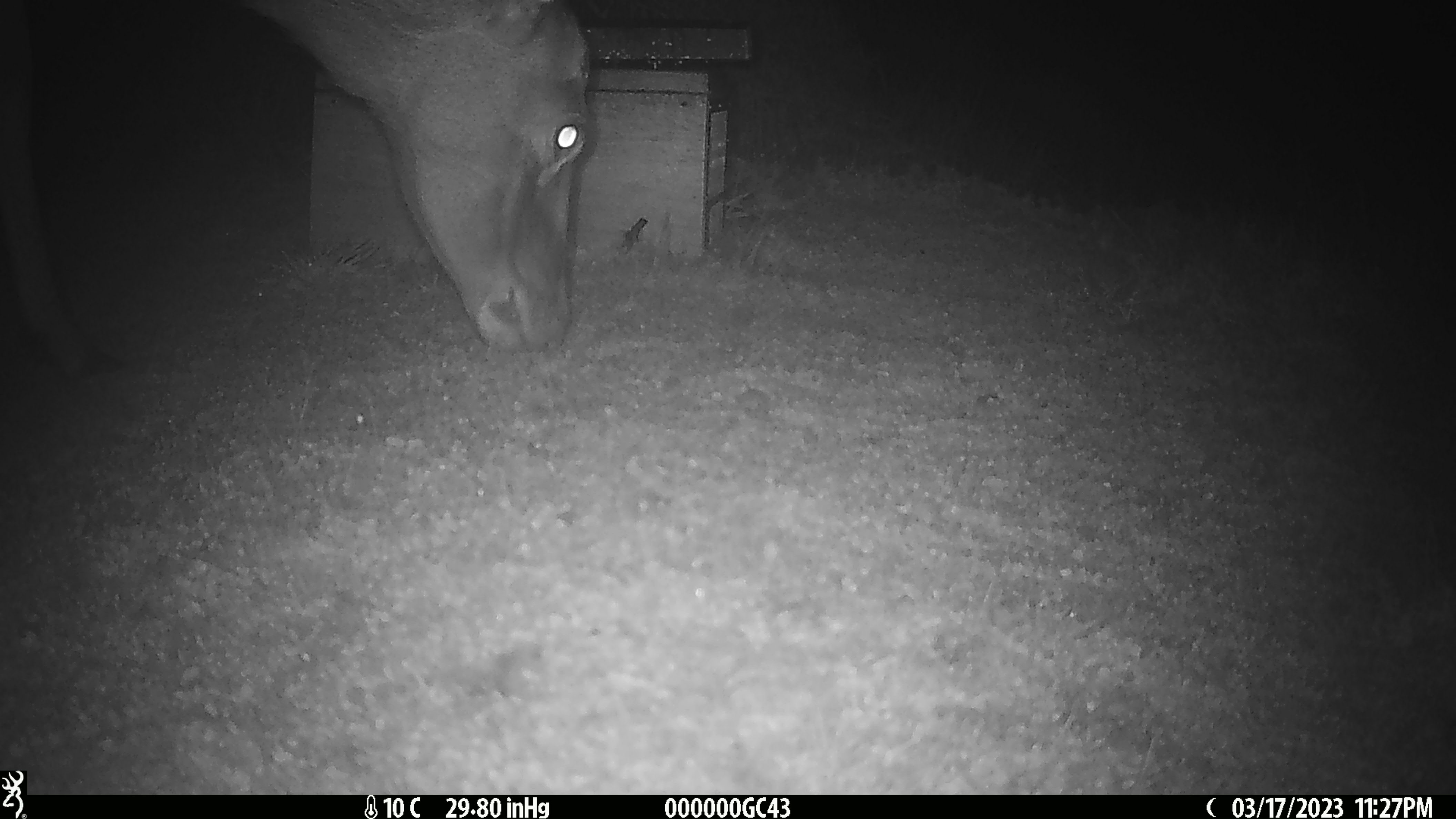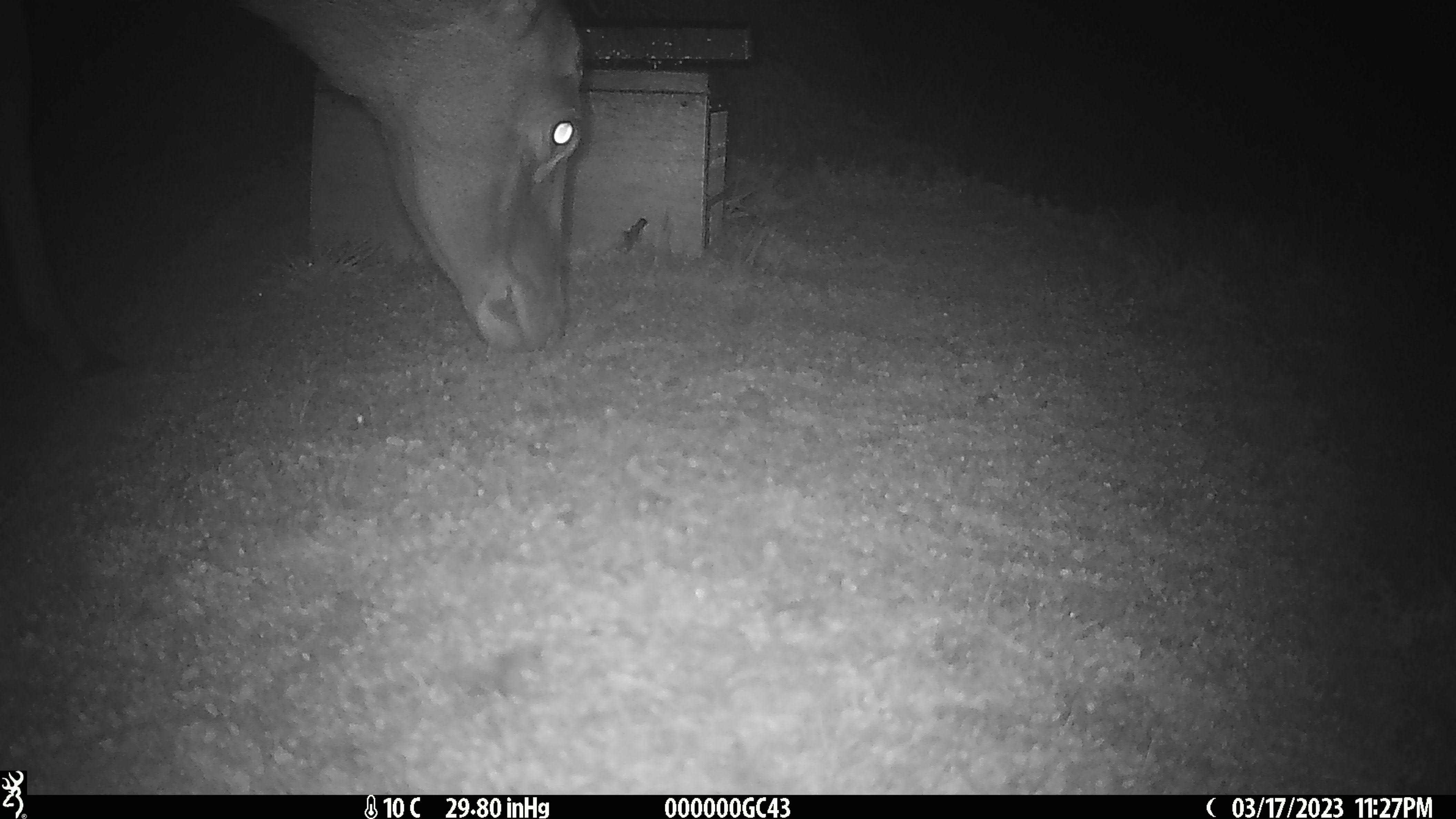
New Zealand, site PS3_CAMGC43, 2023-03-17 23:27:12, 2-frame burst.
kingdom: Animalia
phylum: Chordata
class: Mammalia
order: Artiodactyla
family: Cervidae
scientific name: Cervidae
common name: deer